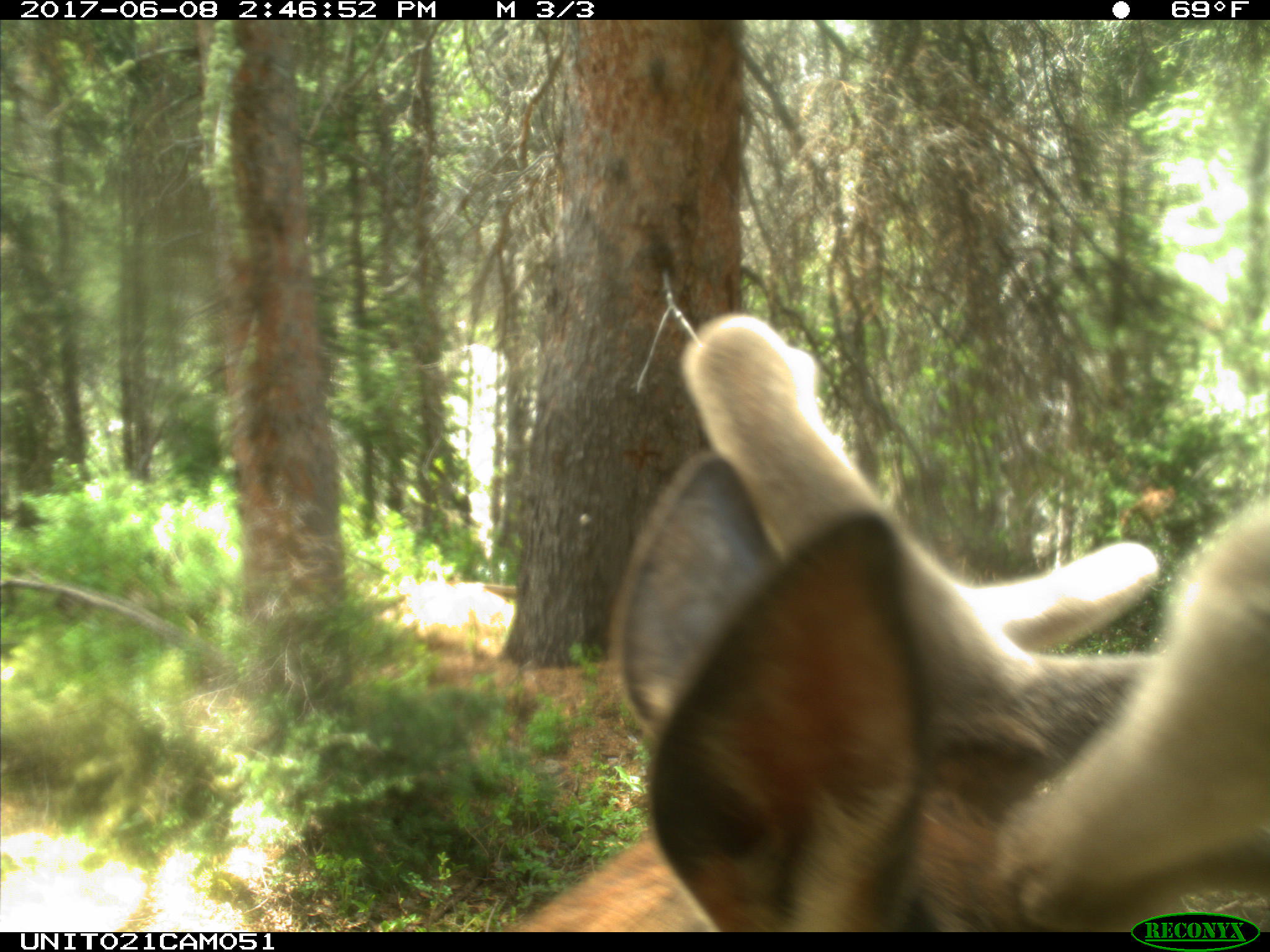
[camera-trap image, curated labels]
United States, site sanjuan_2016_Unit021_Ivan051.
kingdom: Animalia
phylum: Chordata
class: Mammalia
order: Artiodactyla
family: Cervidae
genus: Cervus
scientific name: Cervus elaphus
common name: red deer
Cervus elaphus (red deer).